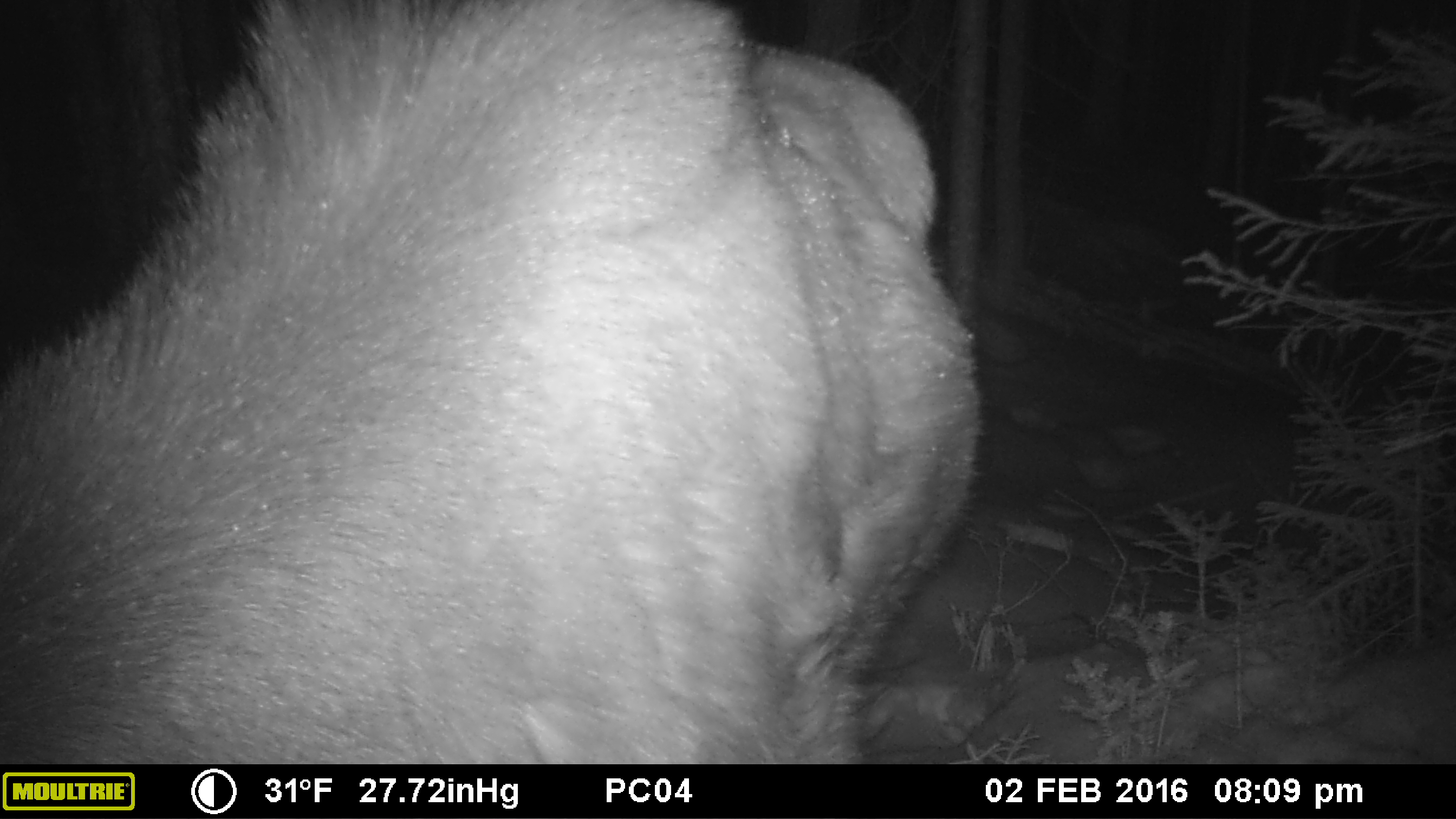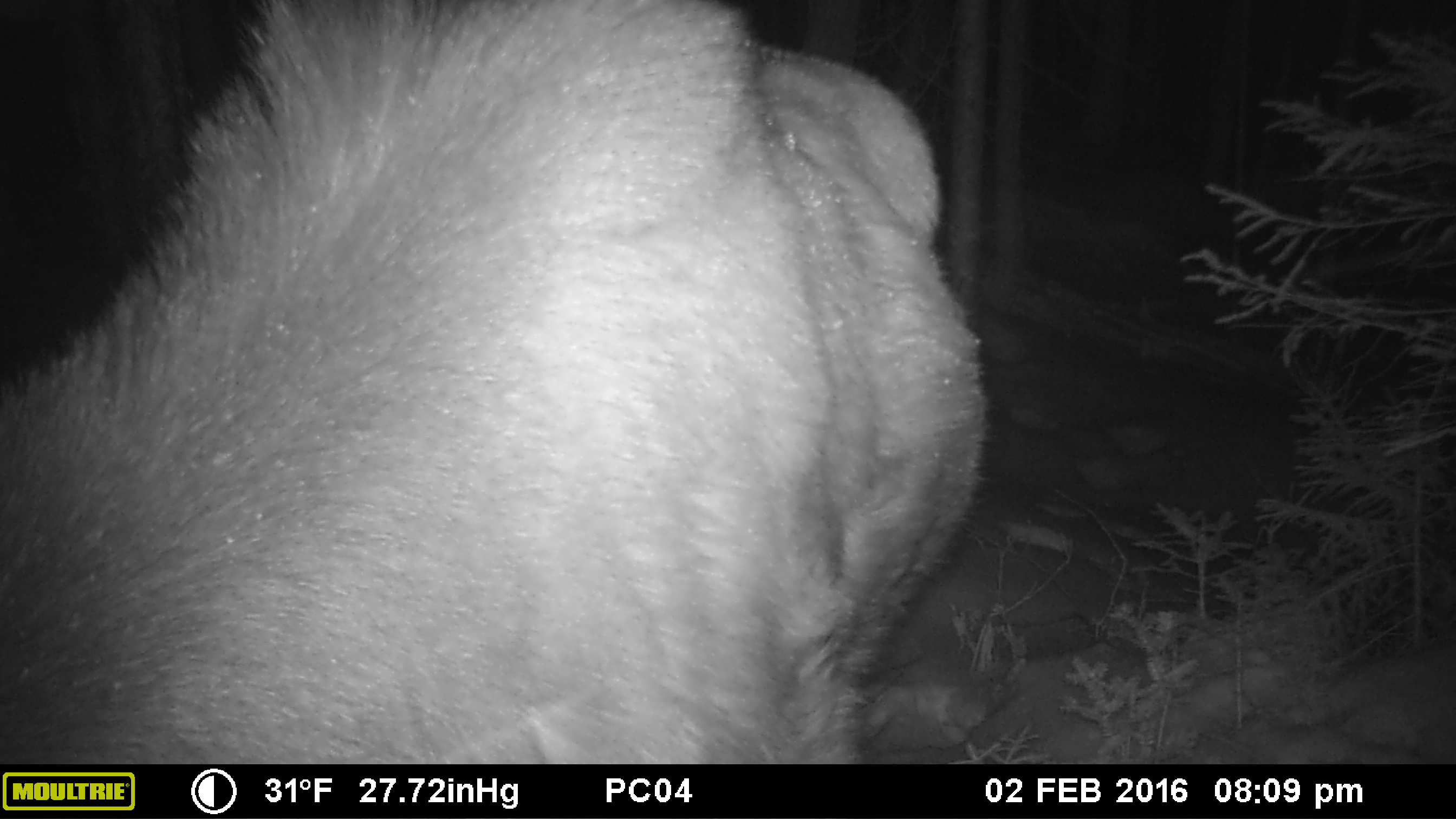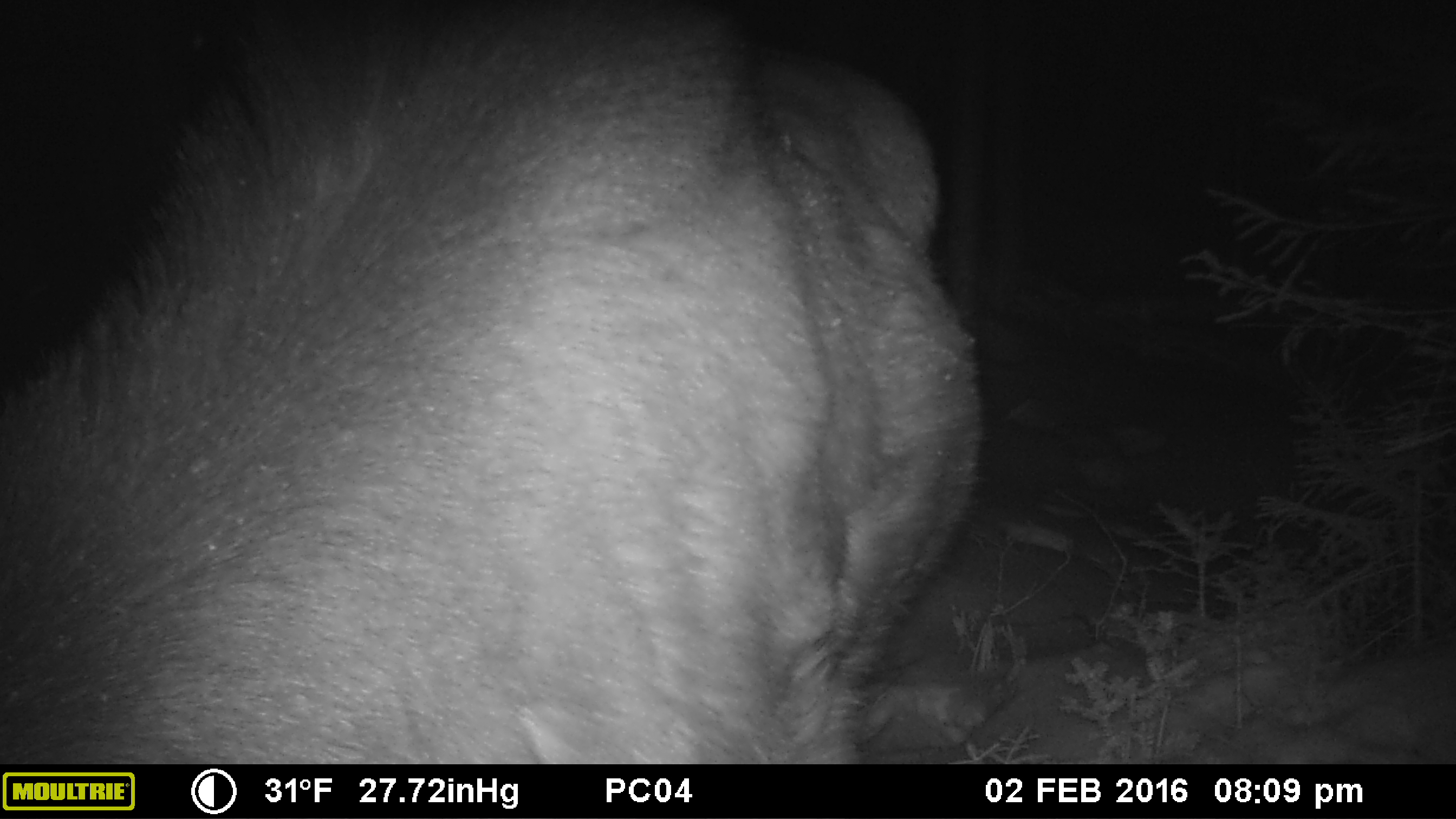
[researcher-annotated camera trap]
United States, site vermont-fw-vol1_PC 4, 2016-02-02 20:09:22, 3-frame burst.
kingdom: Animalia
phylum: Chordata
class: Mammalia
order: Artiodactyla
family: Cervidae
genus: Alces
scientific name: Alces alces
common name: moose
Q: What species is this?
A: Moose (Alces alces).